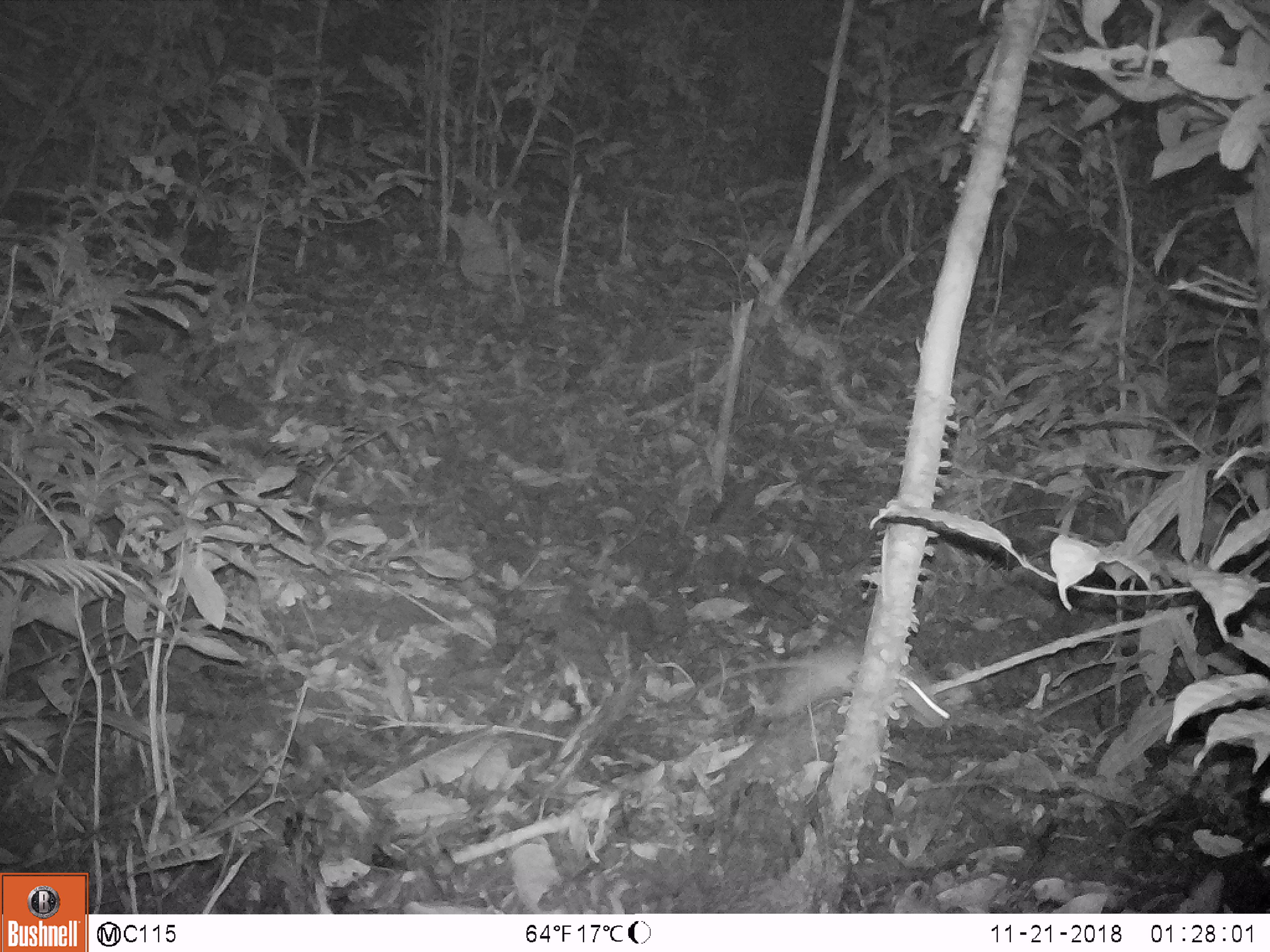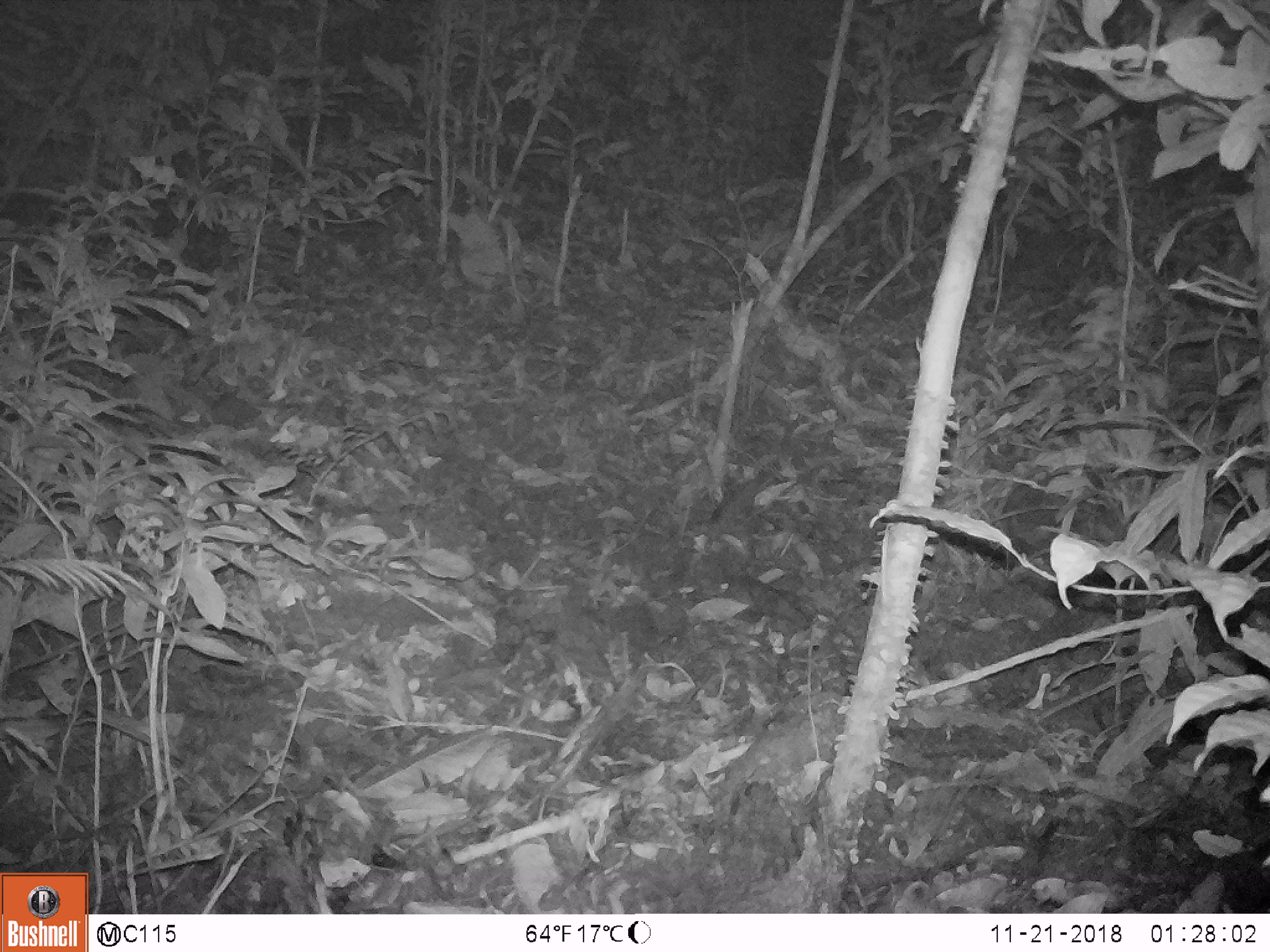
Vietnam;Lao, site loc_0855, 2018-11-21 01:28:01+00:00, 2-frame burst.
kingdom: Animalia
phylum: Chordata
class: Mammalia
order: Rodentia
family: Muridae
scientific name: Muridae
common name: old-world mice and rats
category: unidentified murid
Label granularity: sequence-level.